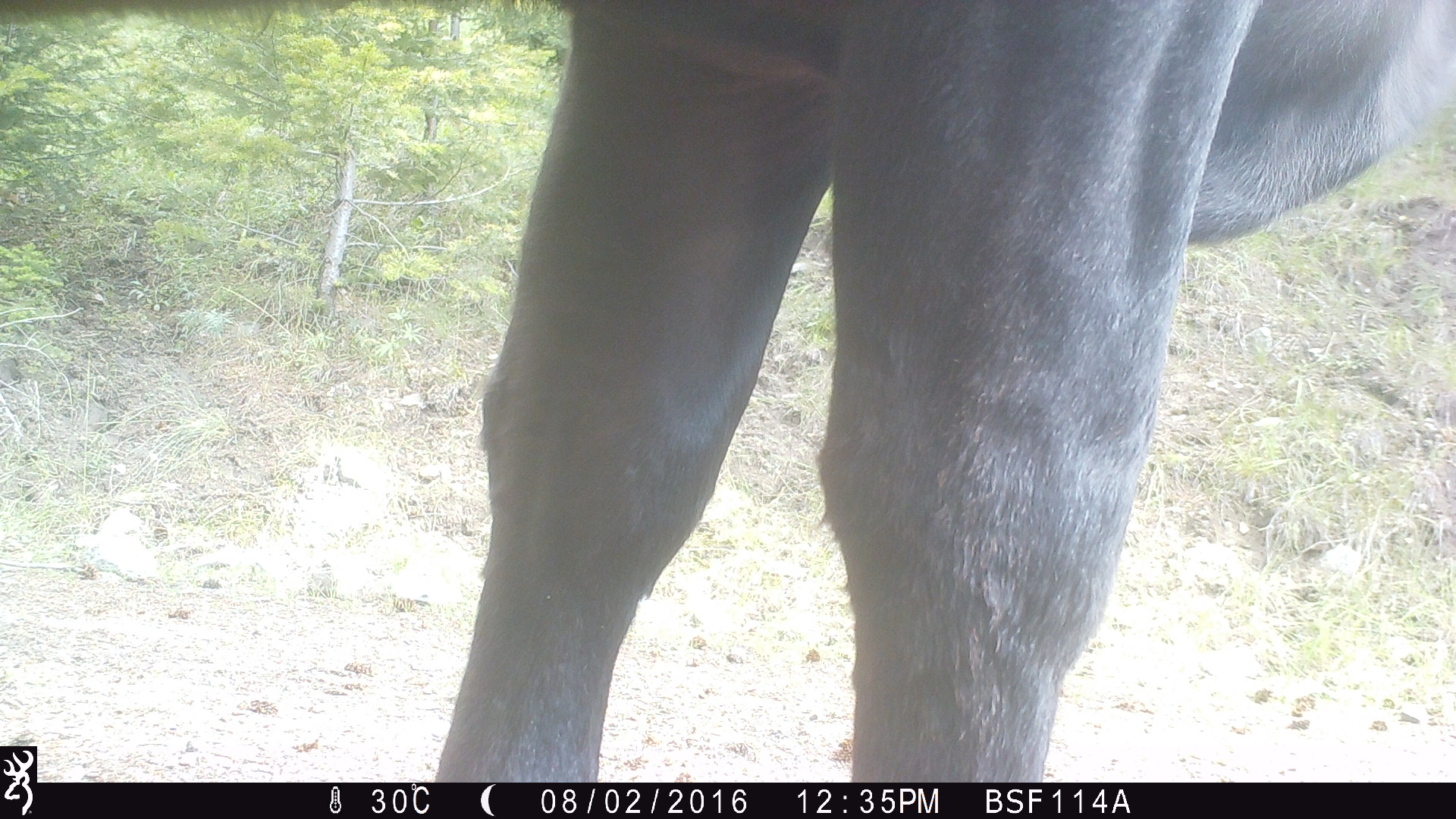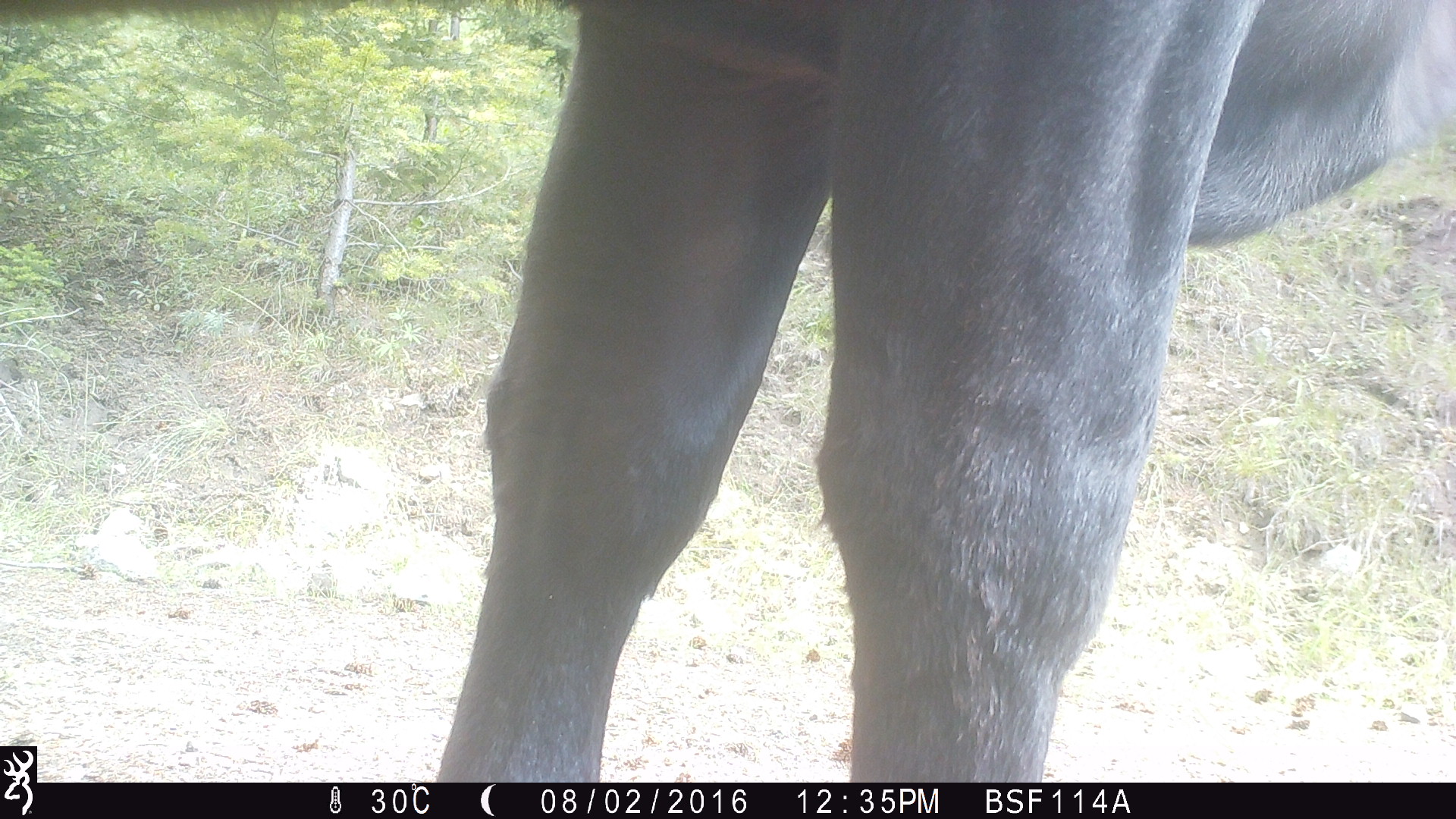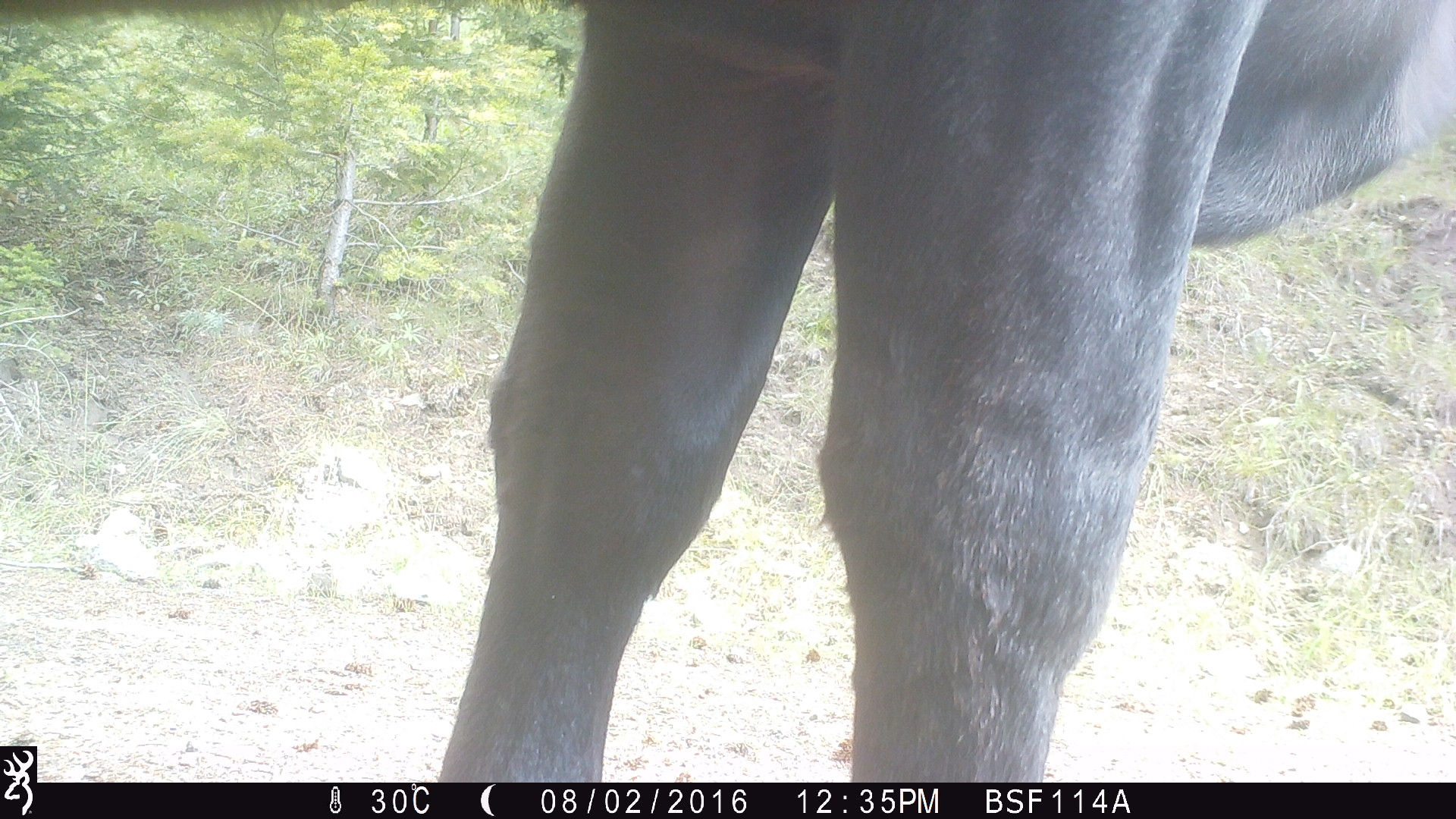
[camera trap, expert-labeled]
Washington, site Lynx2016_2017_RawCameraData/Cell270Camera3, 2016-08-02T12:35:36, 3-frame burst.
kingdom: Animalia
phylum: Chordata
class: Mammalia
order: Artiodactyla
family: Bovidae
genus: Bos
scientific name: Bos taurus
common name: domestic cattle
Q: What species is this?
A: Domestic cattle (Bos taurus).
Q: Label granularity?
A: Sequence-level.